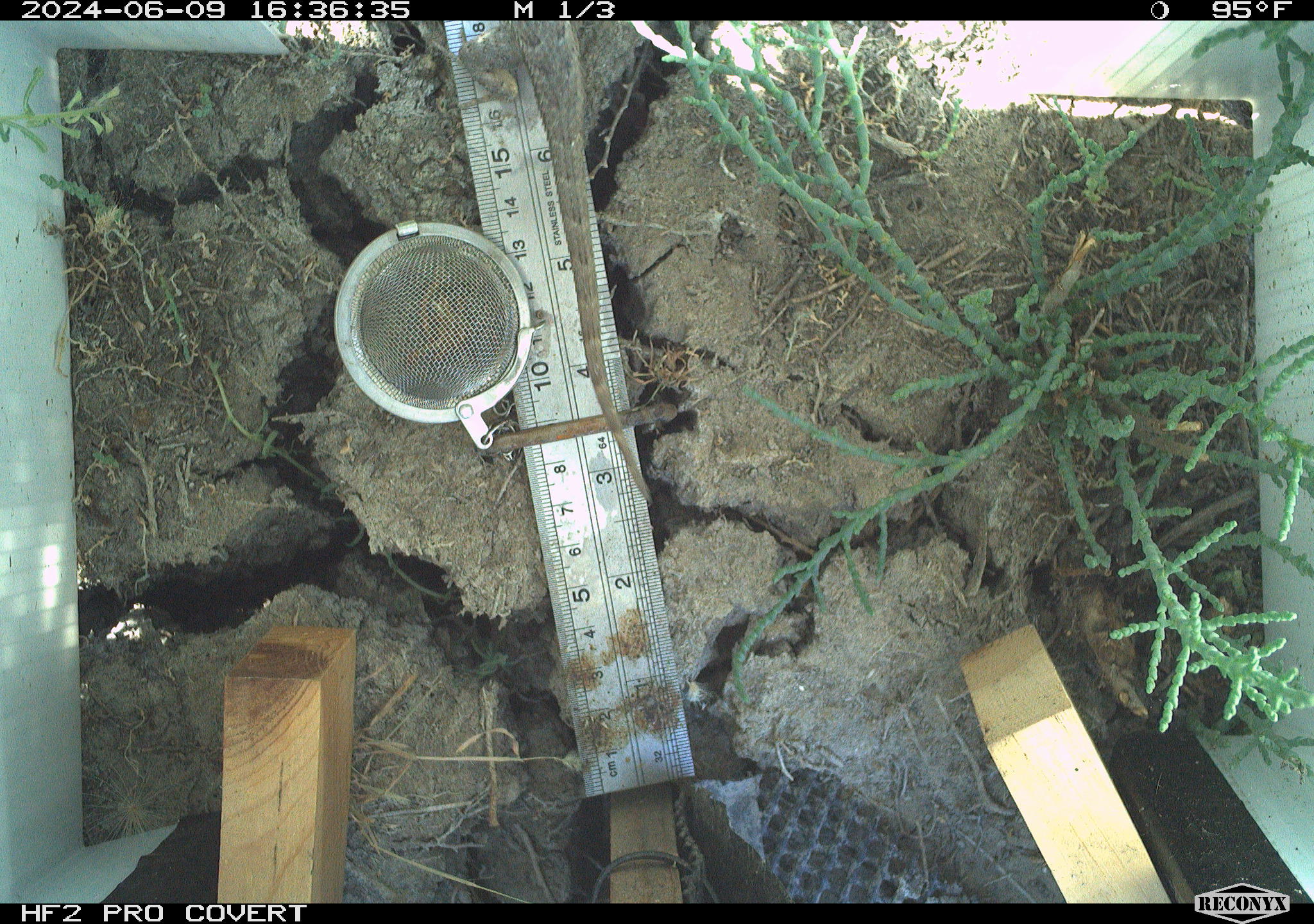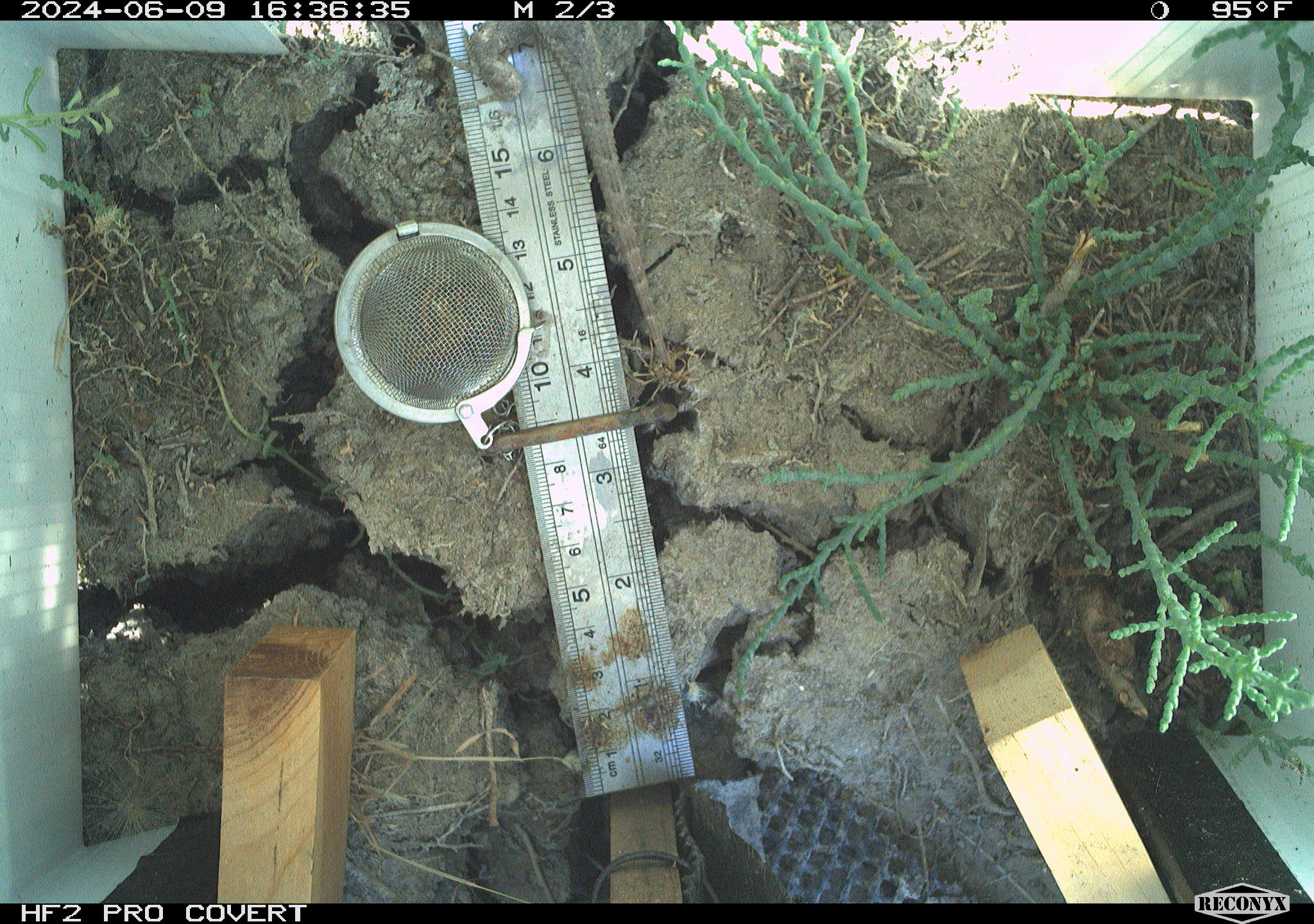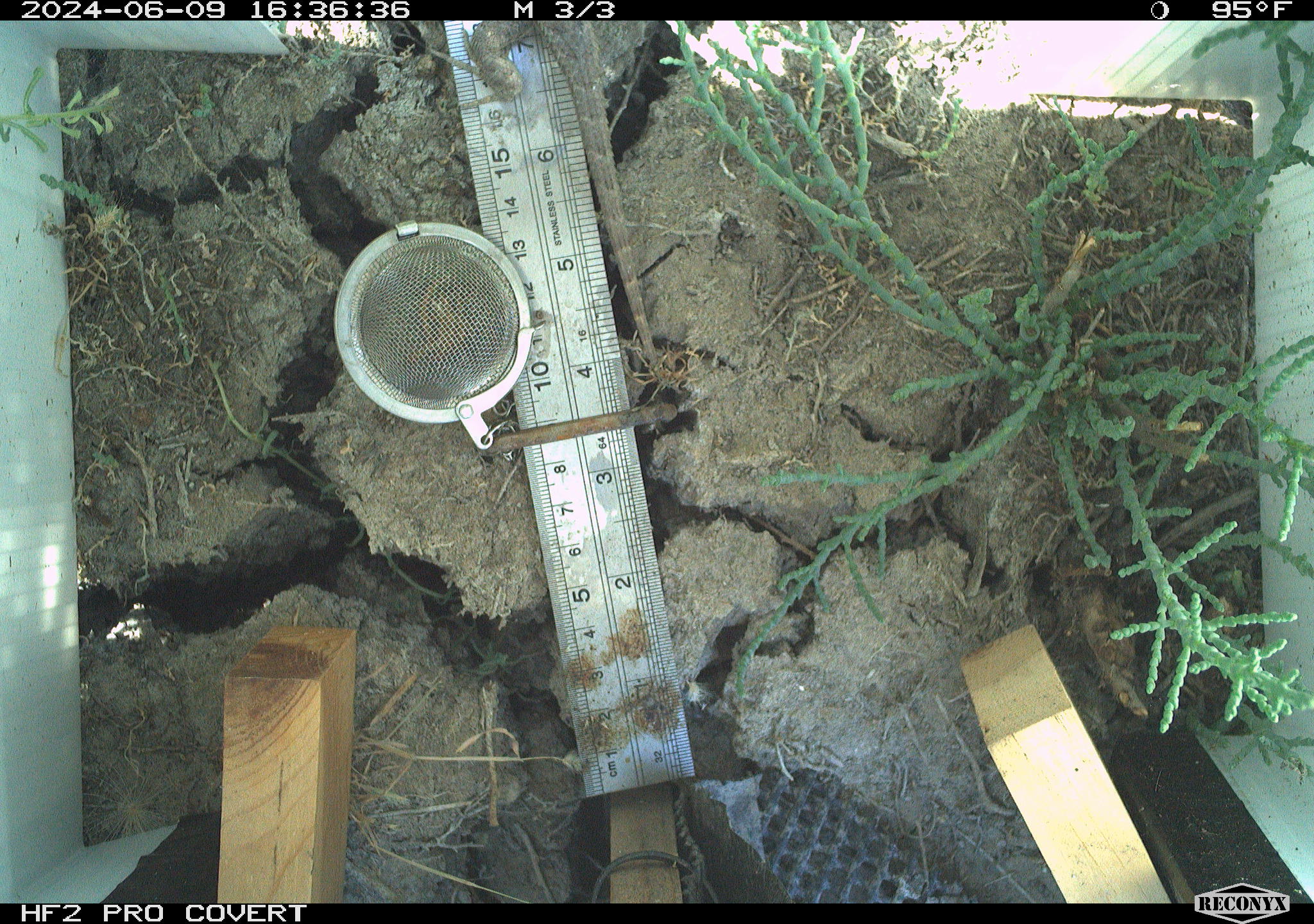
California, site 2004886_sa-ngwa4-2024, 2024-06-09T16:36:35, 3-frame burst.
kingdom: Animalia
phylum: Chordata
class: Reptilia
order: Squamata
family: Phrynosomatidae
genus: Sceloporus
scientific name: Sceloporus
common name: spiny lizards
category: sceloporus species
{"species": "sceloporus species (spiny lizards) (Sceloporus)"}